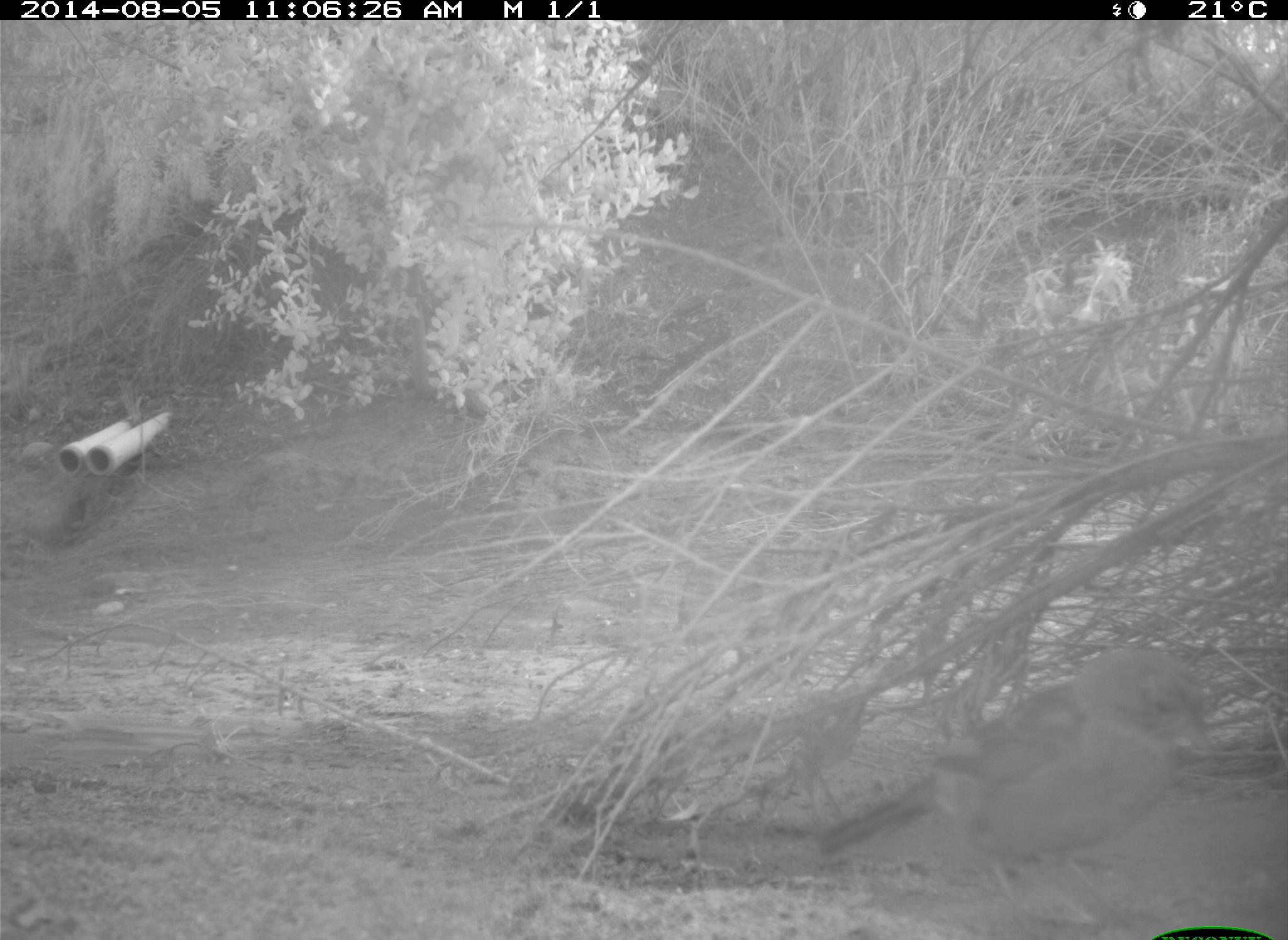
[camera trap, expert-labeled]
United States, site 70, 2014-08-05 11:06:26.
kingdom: Animalia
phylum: Chordata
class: Aves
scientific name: Aves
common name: bird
Bird (Aves).